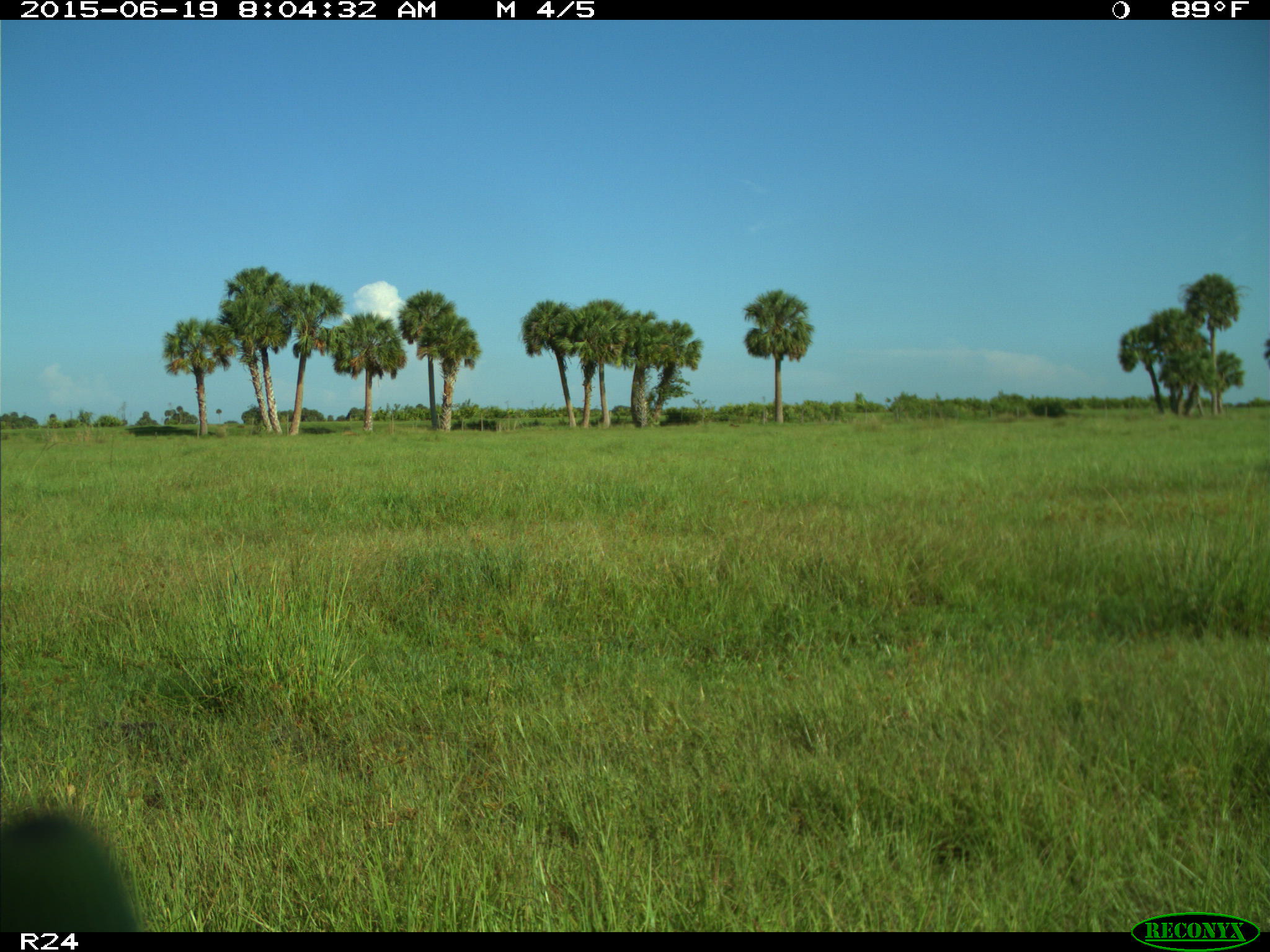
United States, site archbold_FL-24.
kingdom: Animalia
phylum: Chordata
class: Mammalia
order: Artiodactyla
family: Bovidae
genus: Bos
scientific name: Bos taurus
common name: domestic cow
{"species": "Bos taurus (domestic cow)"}